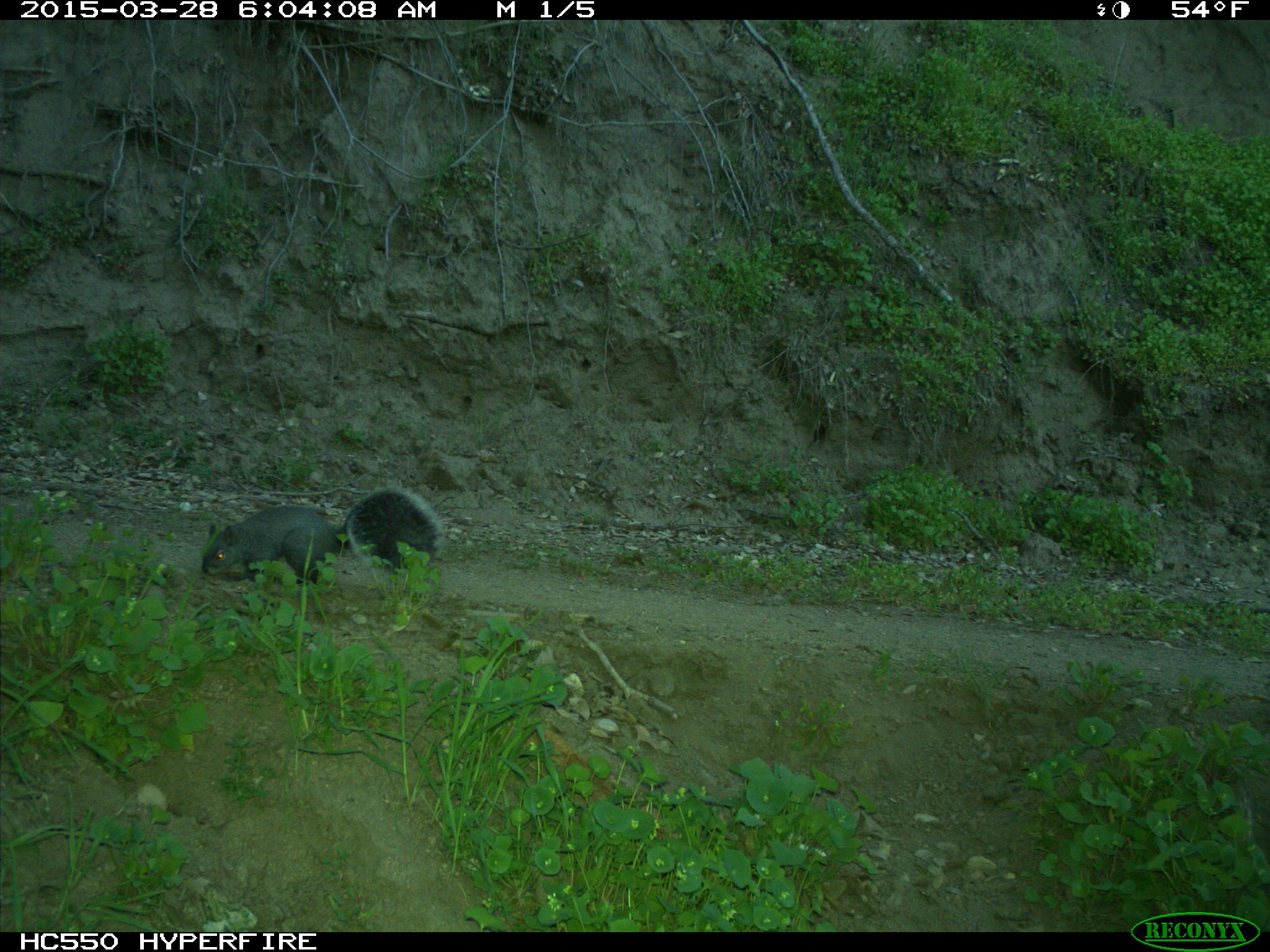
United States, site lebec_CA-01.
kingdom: Animalia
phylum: Chordata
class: Mammalia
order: Rodentia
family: Sciuridae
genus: Sciurus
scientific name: Sciurus carolinensis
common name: eastern gray squirrel